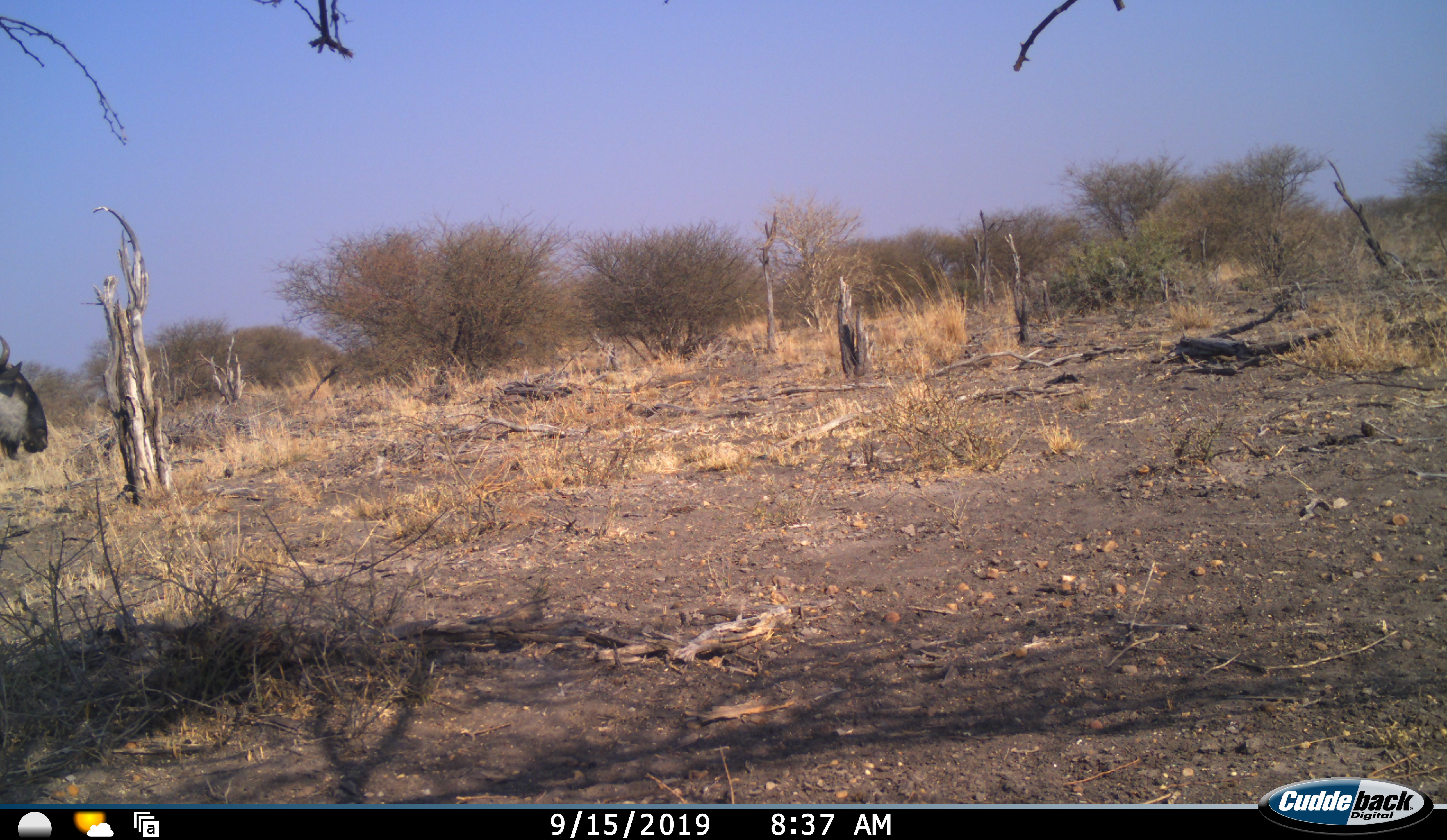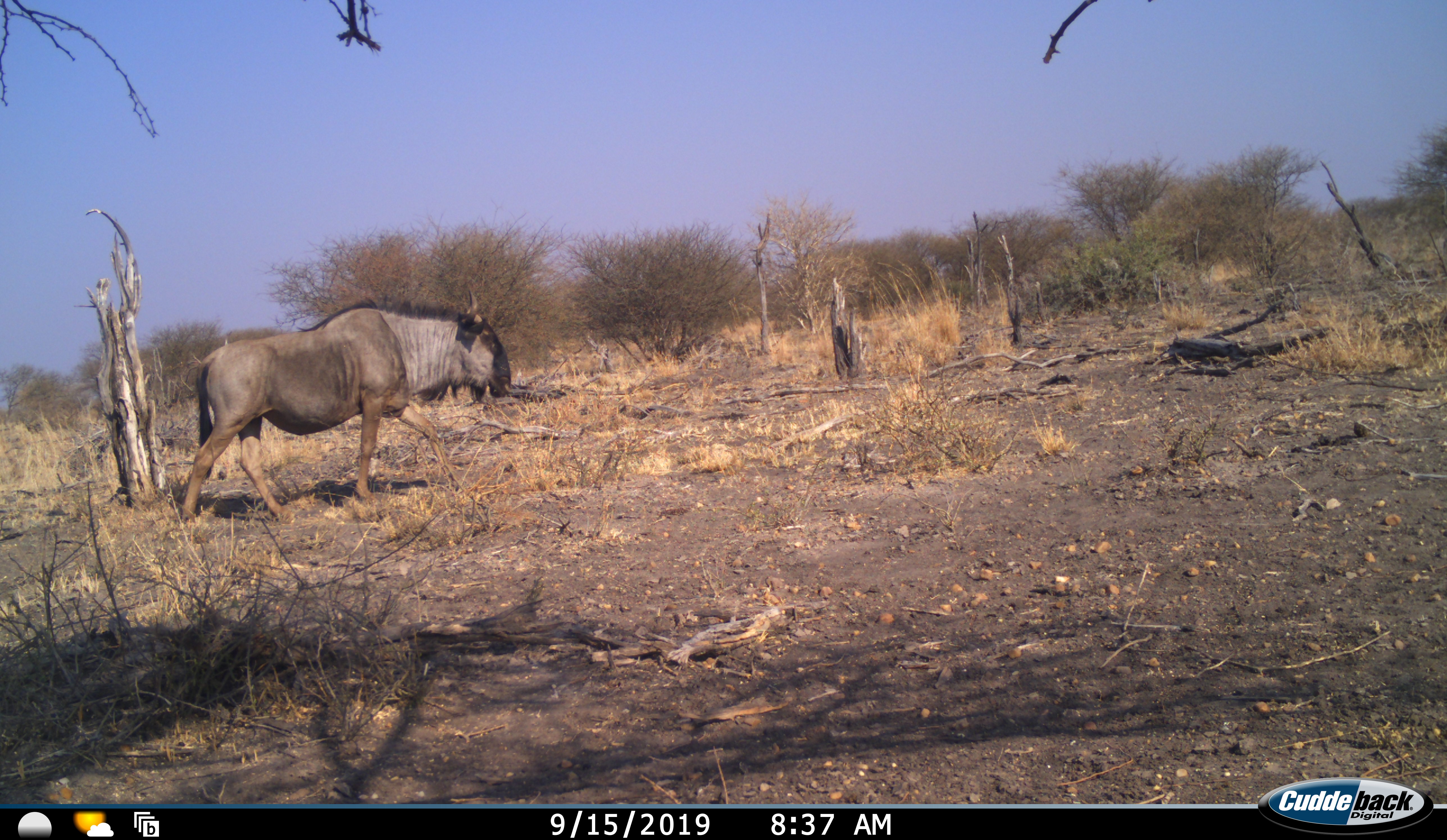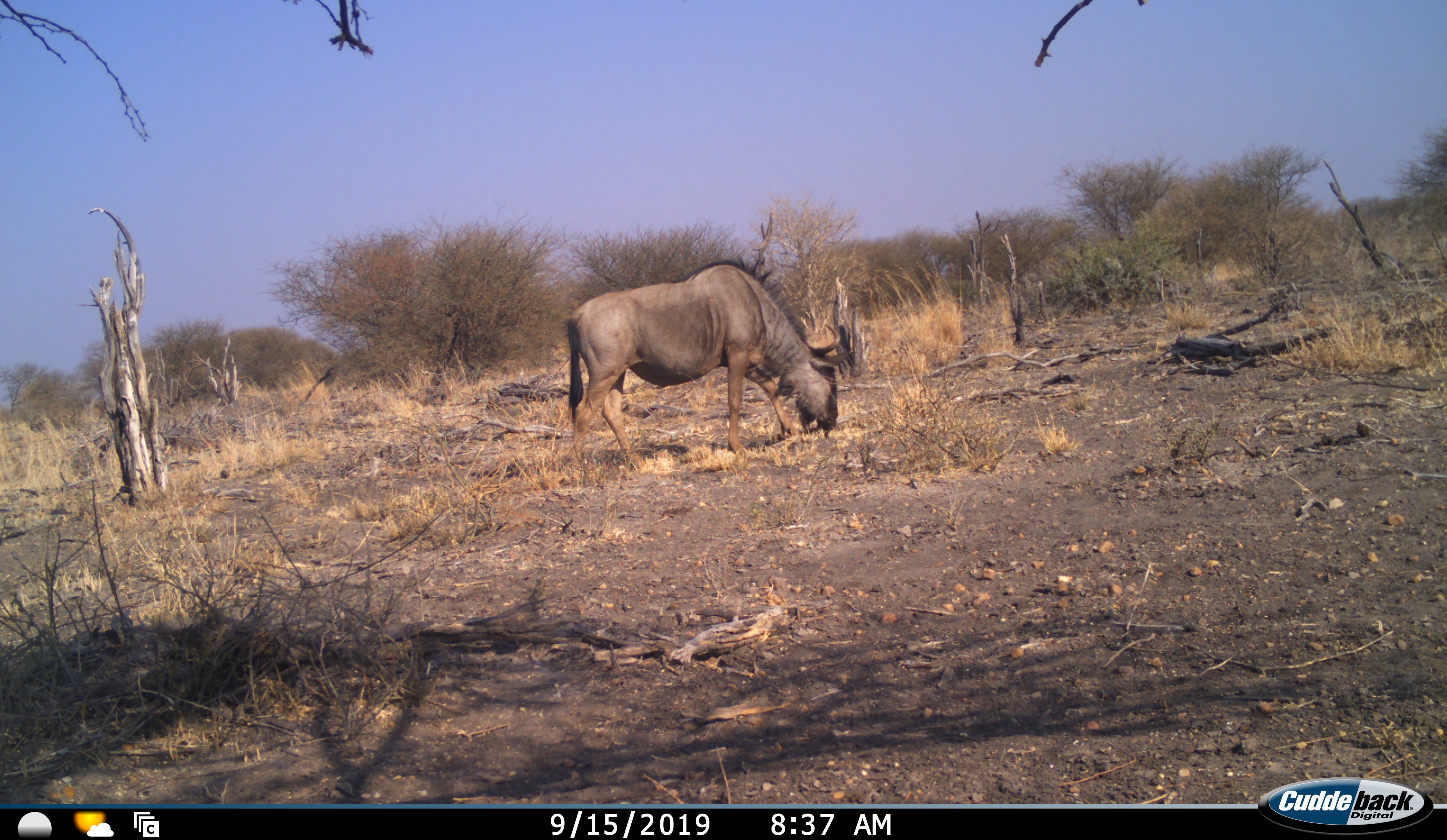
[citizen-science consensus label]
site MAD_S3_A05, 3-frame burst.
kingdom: Animalia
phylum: Chordata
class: Mammalia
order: Artiodactyla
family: Bovidae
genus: Connochaetes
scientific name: Connochaetes taurinus taurinus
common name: blue wildebeest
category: wildebeestblue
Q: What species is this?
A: Wildebeestblue (blue wildebeest) (Connochaetes taurinus taurinus).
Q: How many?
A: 1.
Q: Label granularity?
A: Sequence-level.